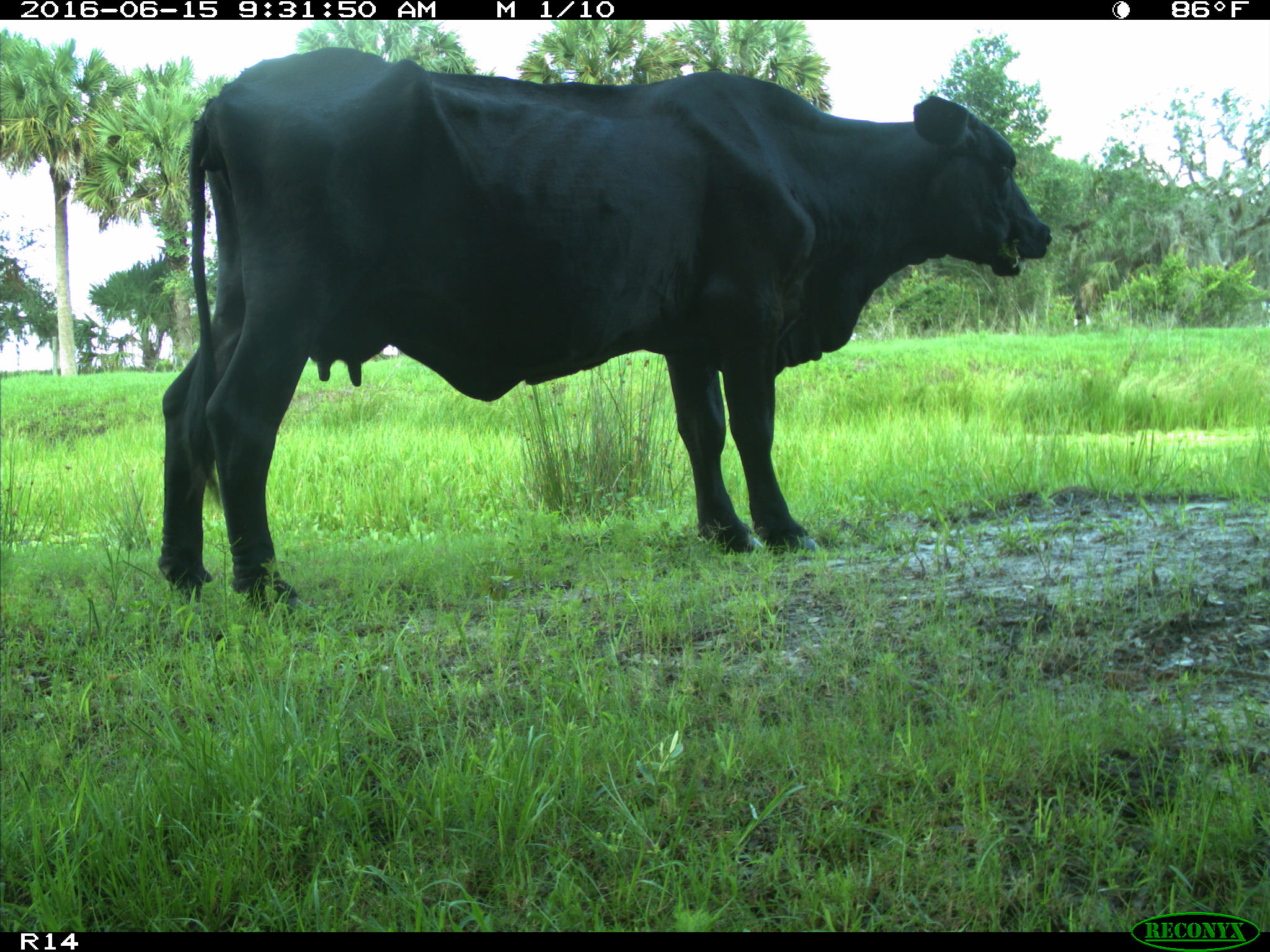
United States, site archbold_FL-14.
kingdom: Animalia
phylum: Chordata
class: Mammalia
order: Artiodactyla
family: Bovidae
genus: Bos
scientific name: Bos taurus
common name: domestic cow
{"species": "Bos taurus (domestic cow)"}